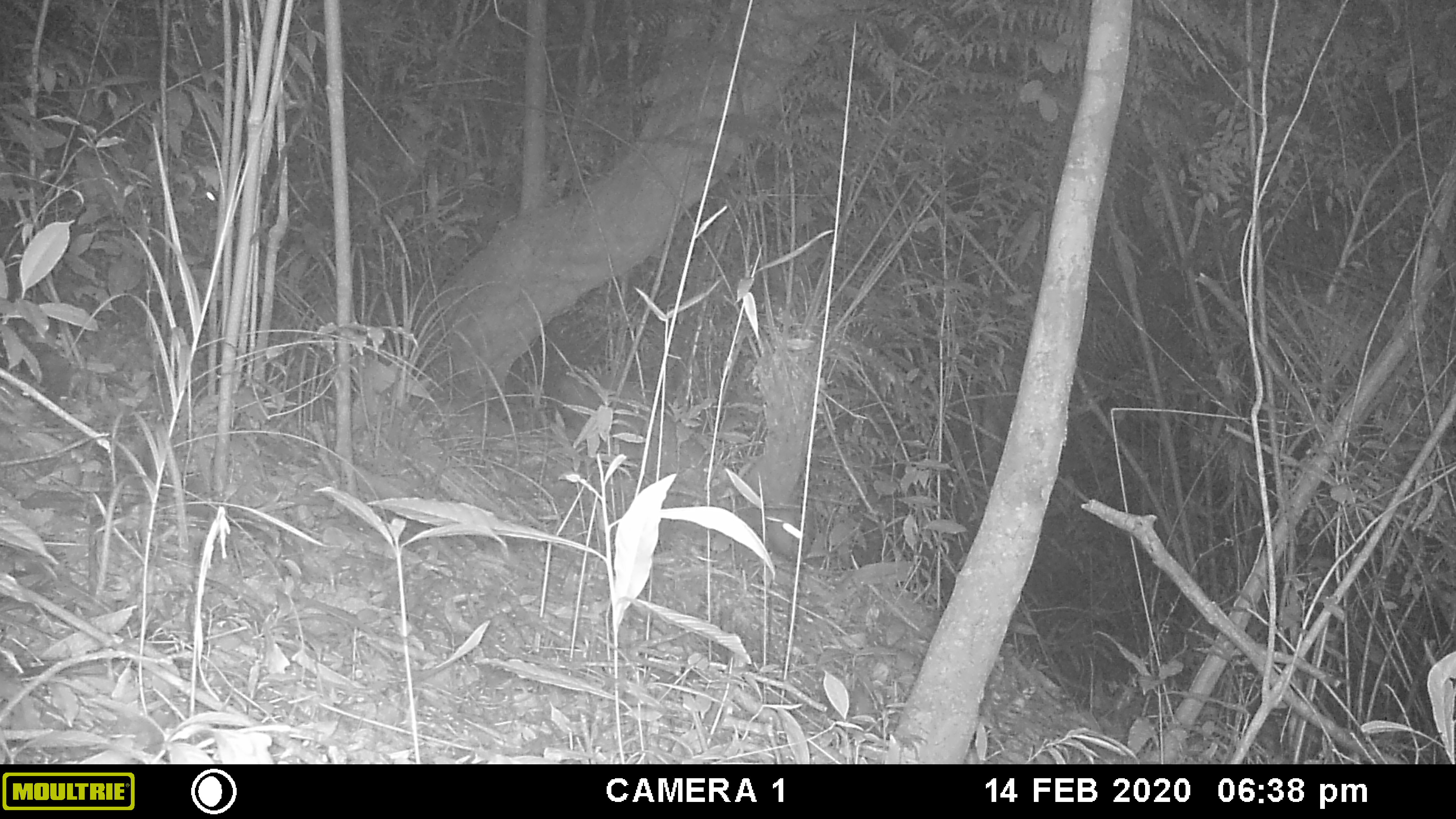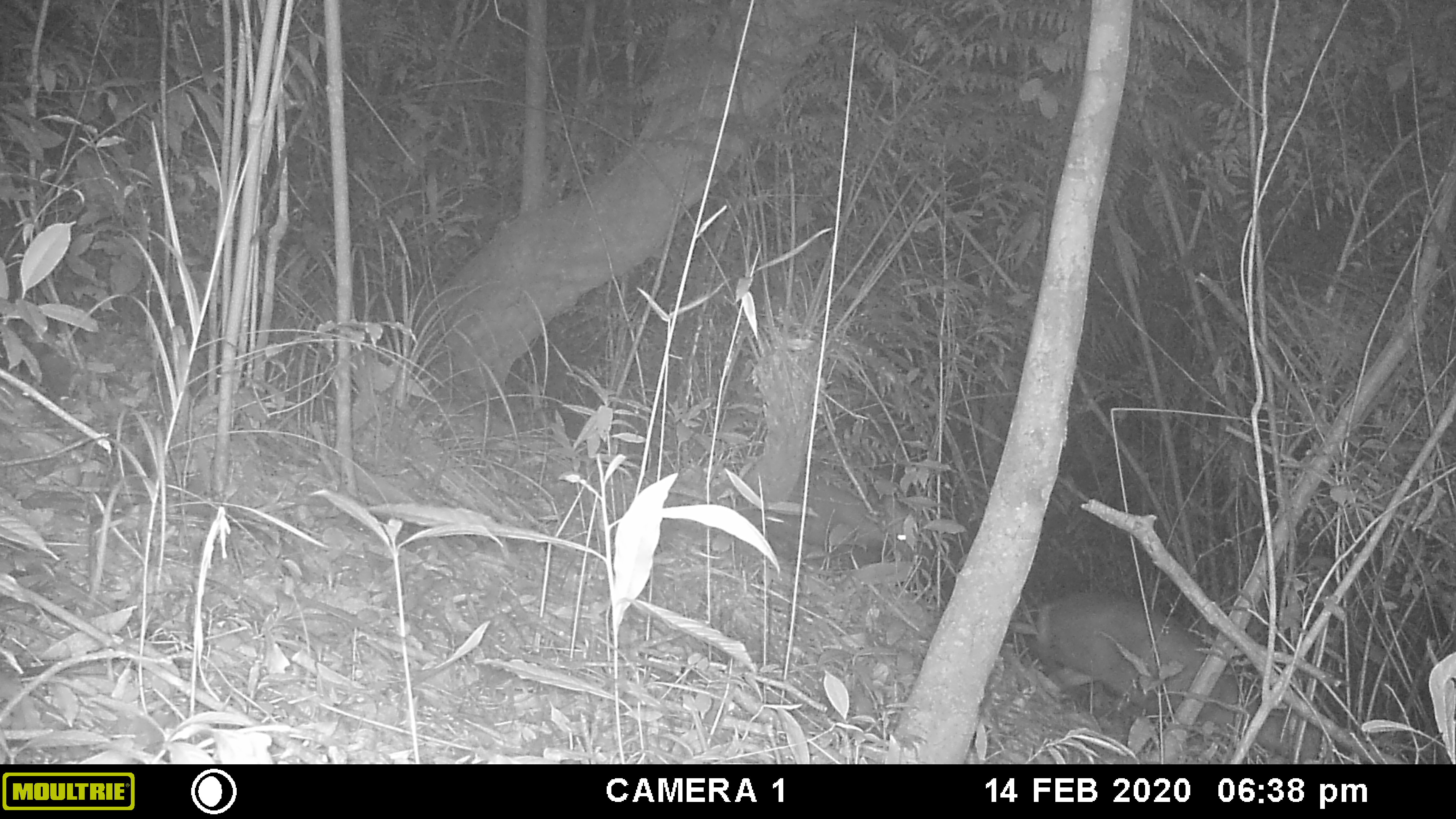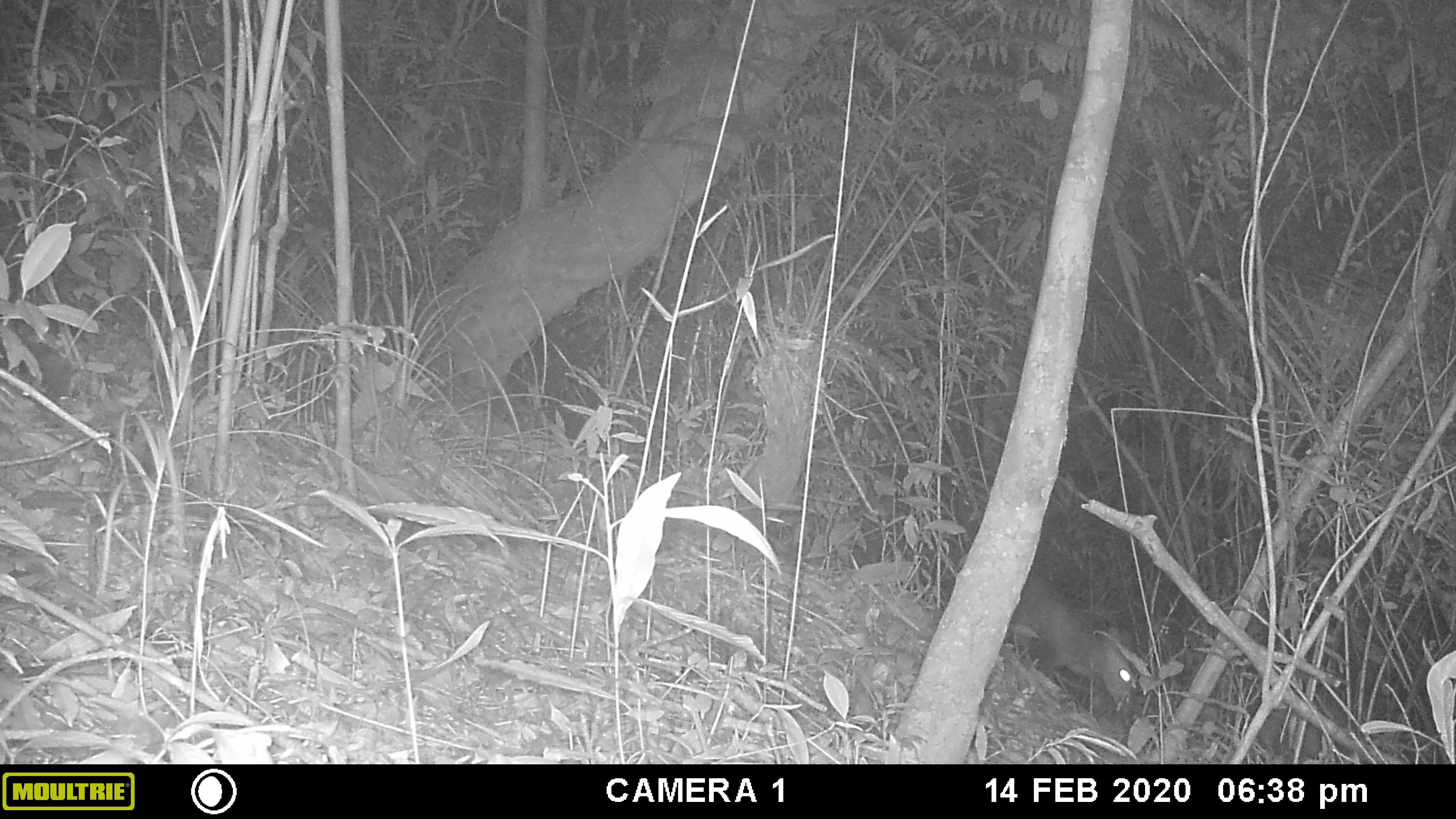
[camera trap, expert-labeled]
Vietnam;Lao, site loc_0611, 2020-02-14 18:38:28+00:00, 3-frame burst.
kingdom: Animalia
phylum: Chordata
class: Mammalia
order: Artiodactyla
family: Cervidae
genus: Muntiacus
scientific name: Muntiacus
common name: muntjacs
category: unidentified muntjac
Unidentified muntjac (muntjacs) (Muntiacus). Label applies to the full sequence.